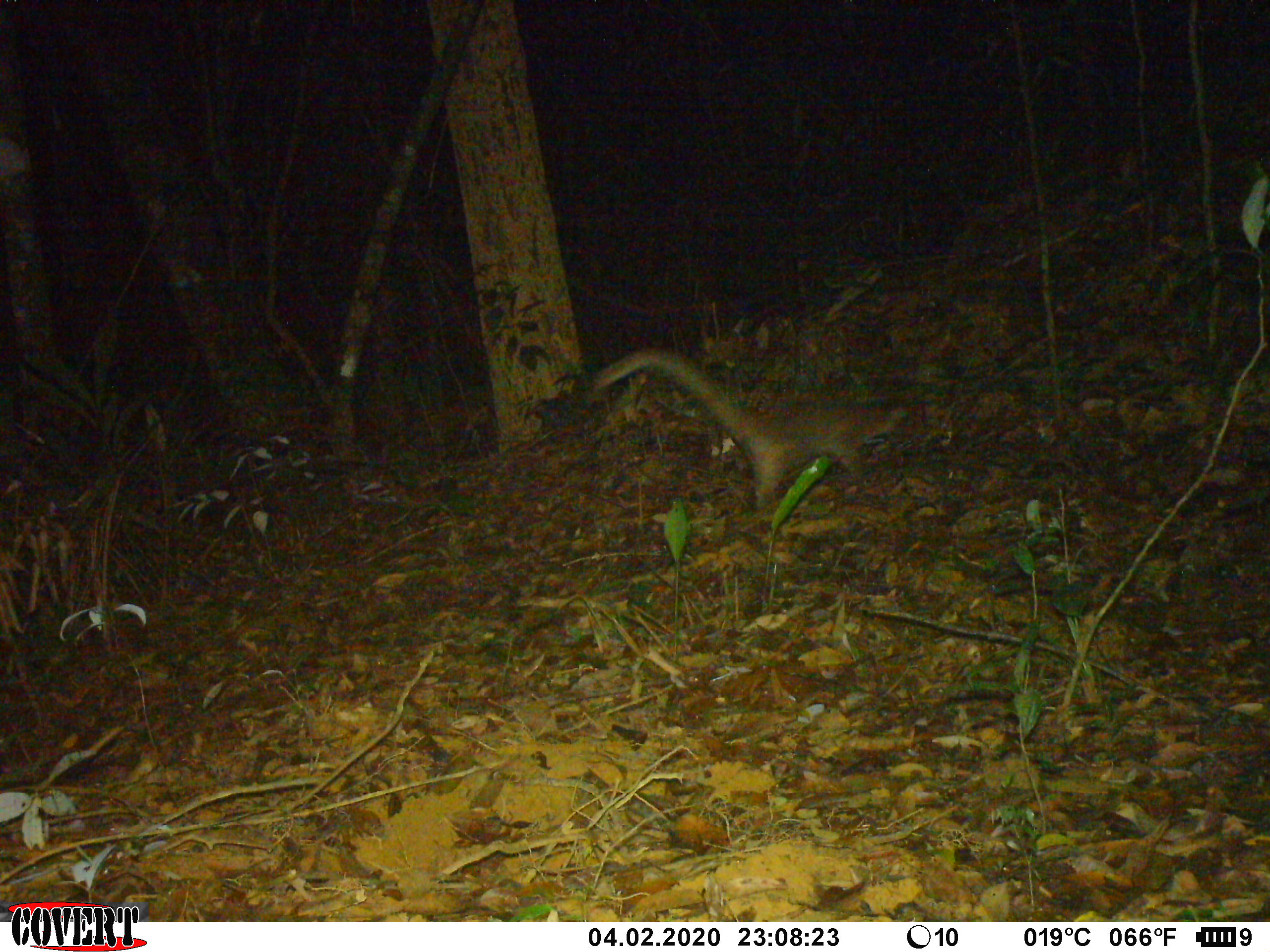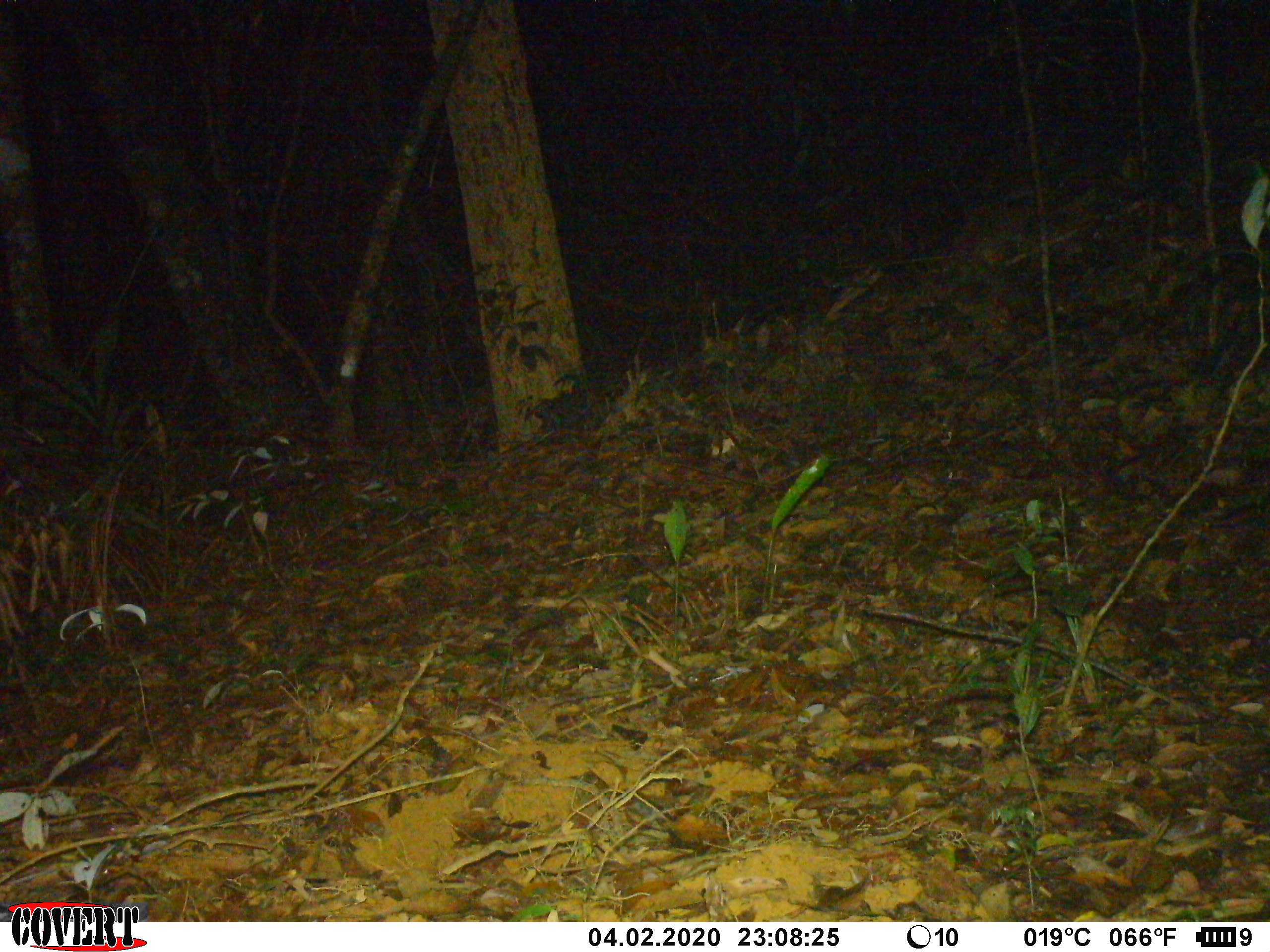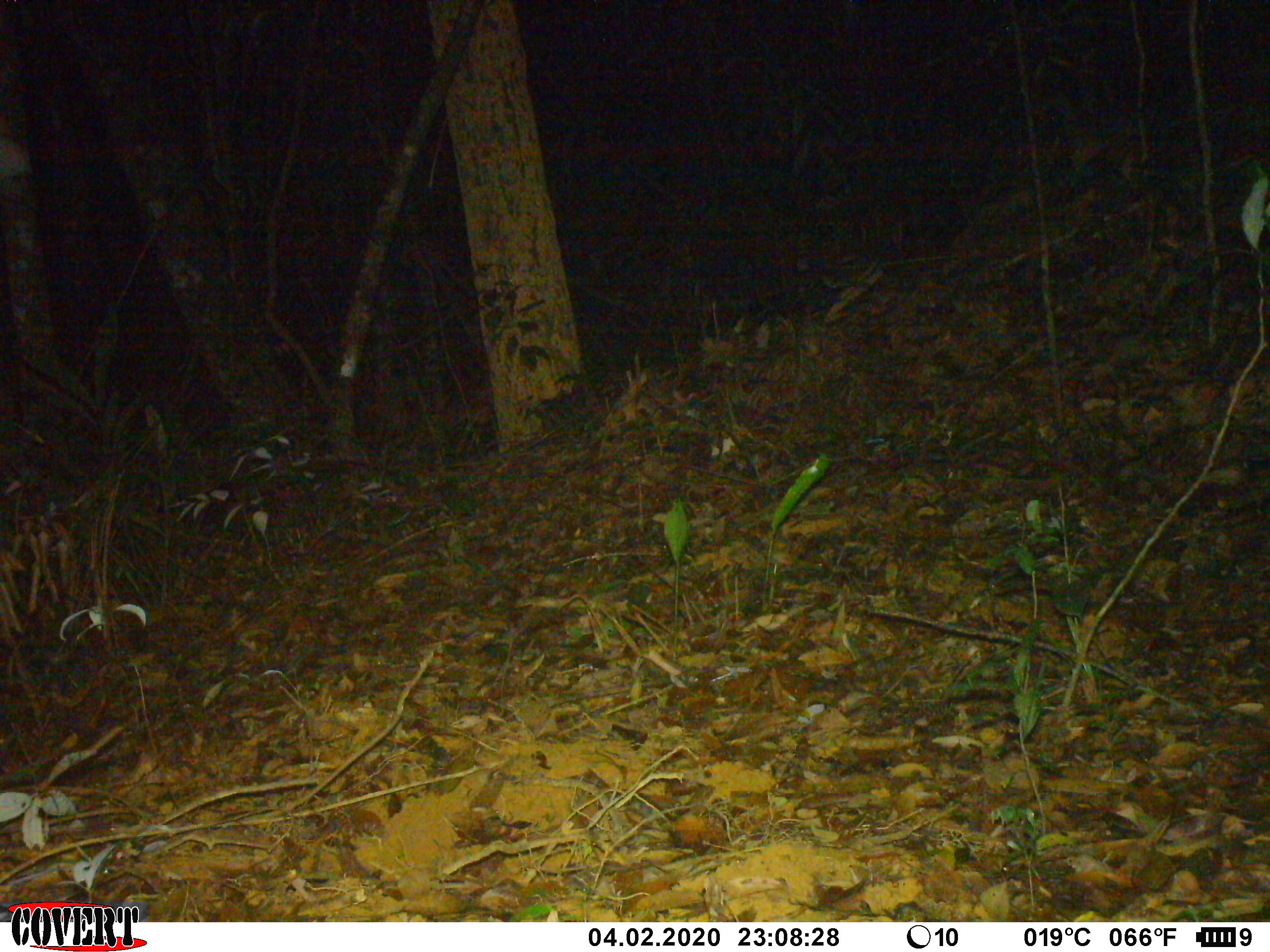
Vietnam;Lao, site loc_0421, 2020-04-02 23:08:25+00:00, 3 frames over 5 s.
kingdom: Animalia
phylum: Chordata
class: Mammalia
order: Carnivora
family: Viverridae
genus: Paguma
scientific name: Paguma larvata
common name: masked palm civet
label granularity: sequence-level